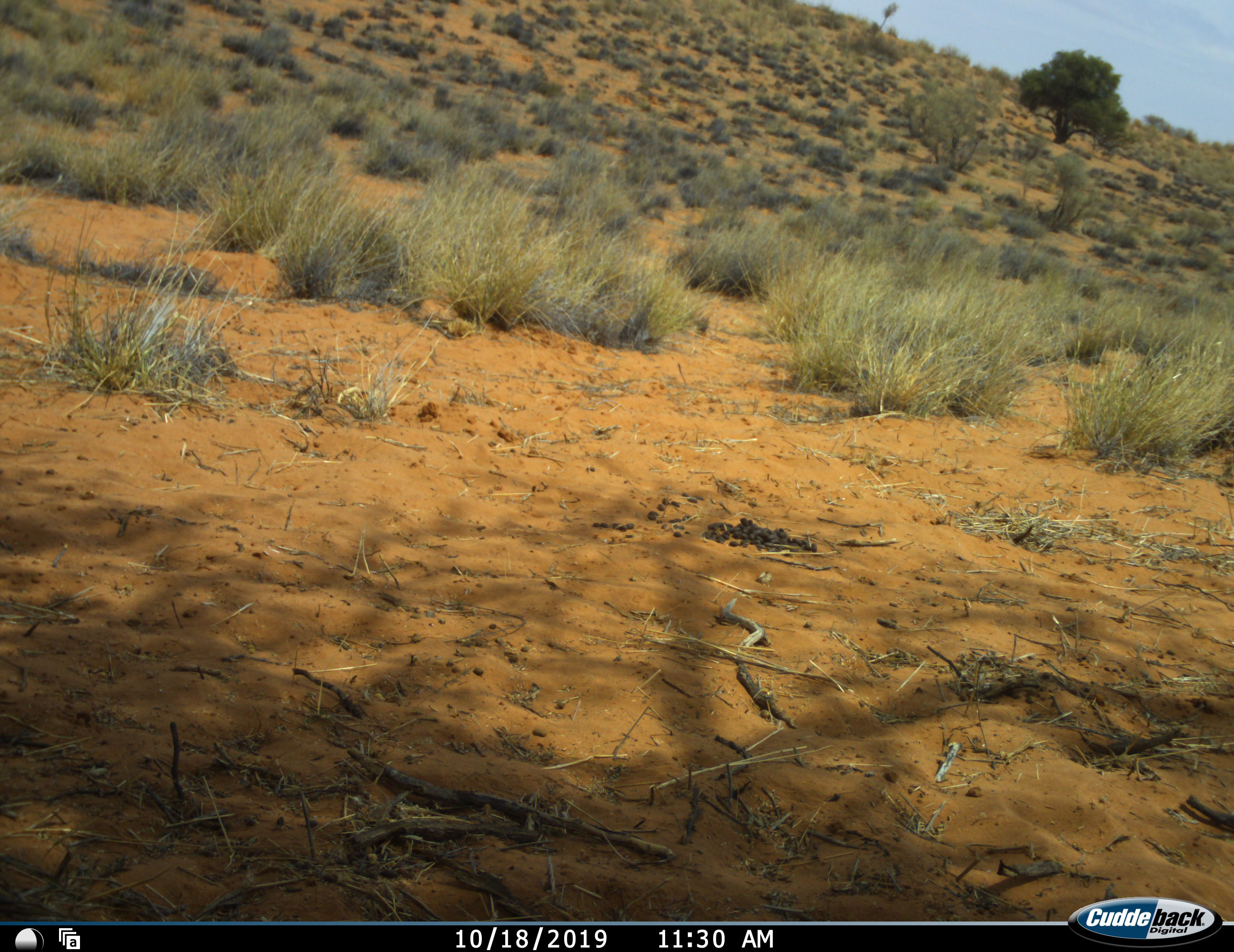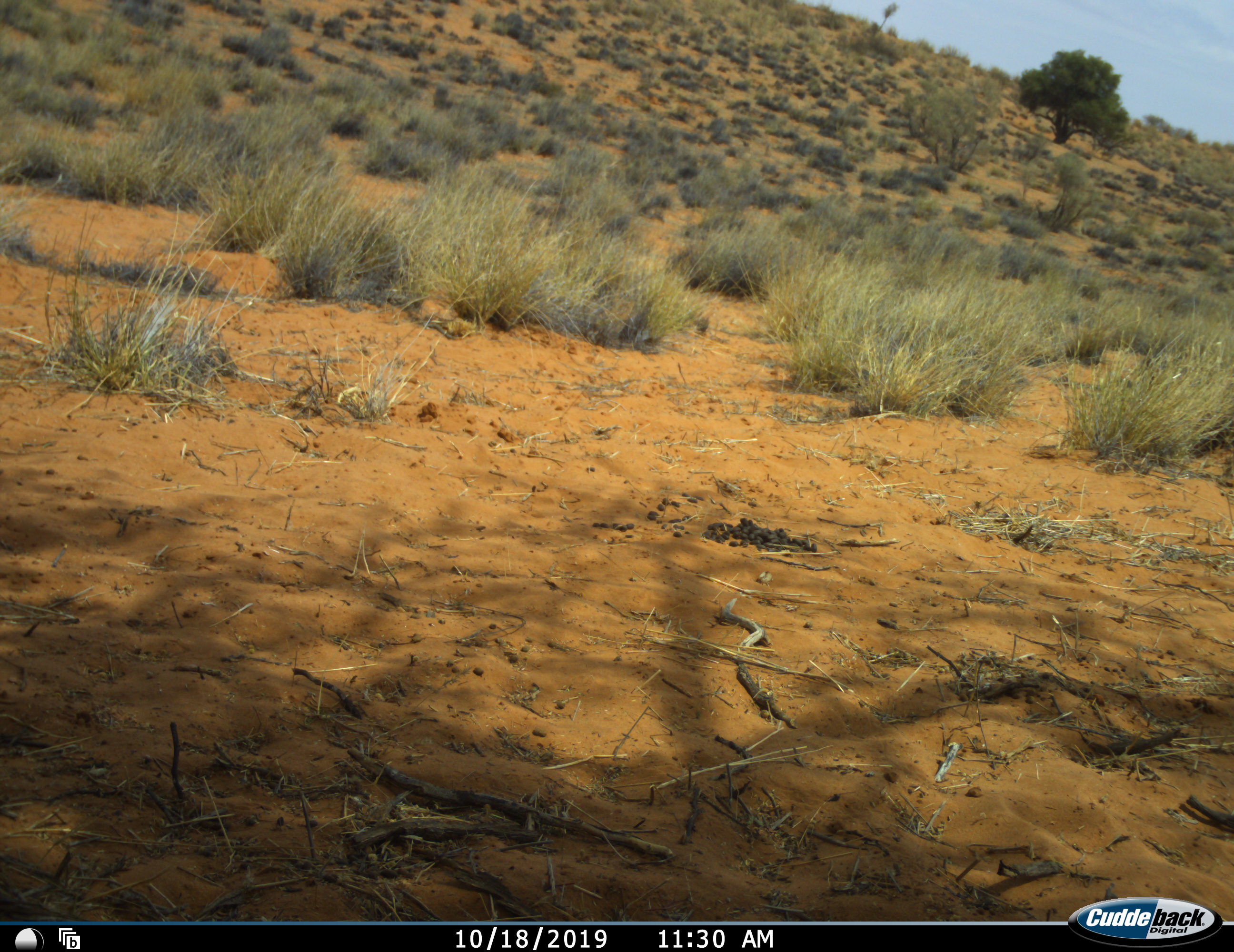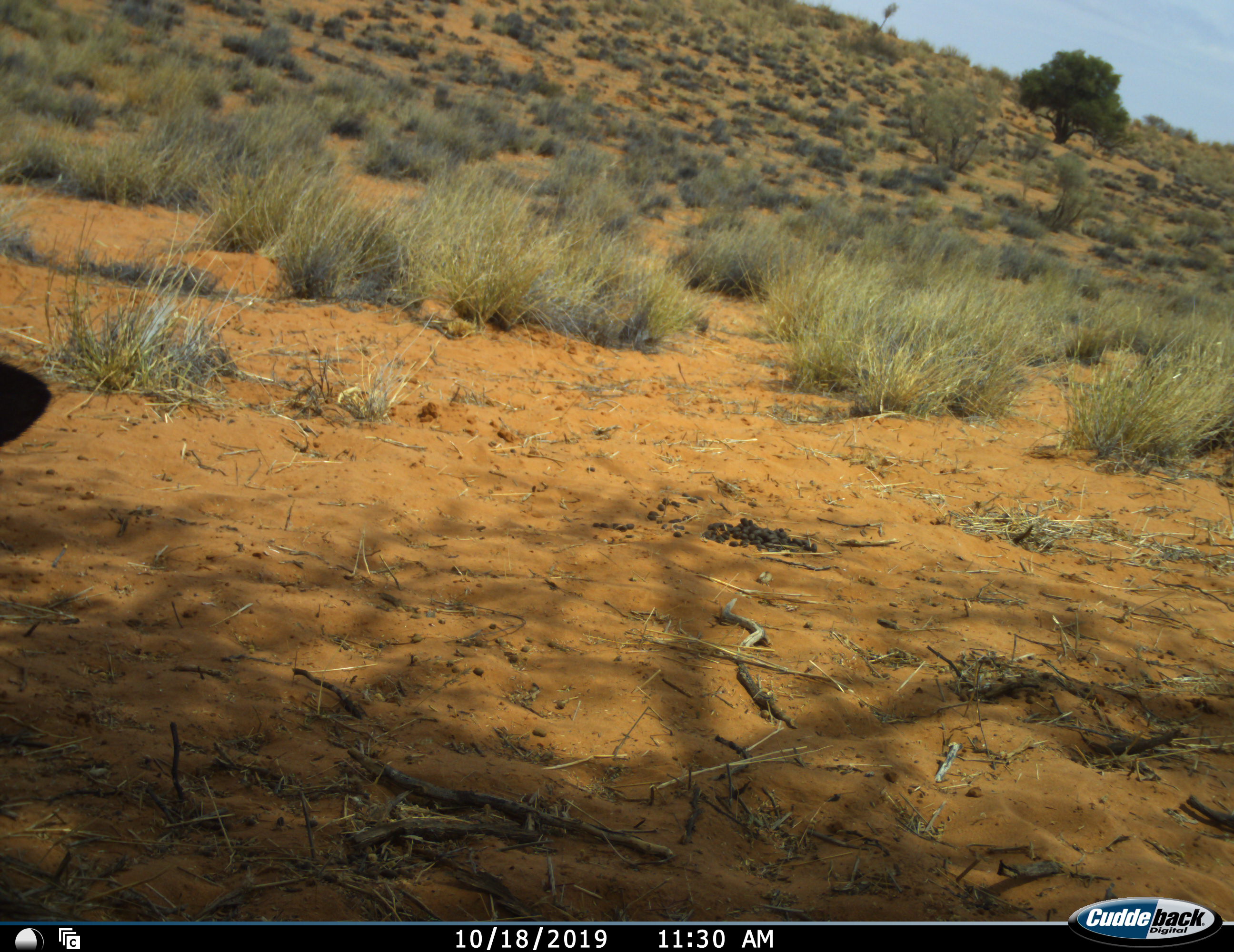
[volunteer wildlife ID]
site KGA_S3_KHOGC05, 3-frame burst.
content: unidentified animal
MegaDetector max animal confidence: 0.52